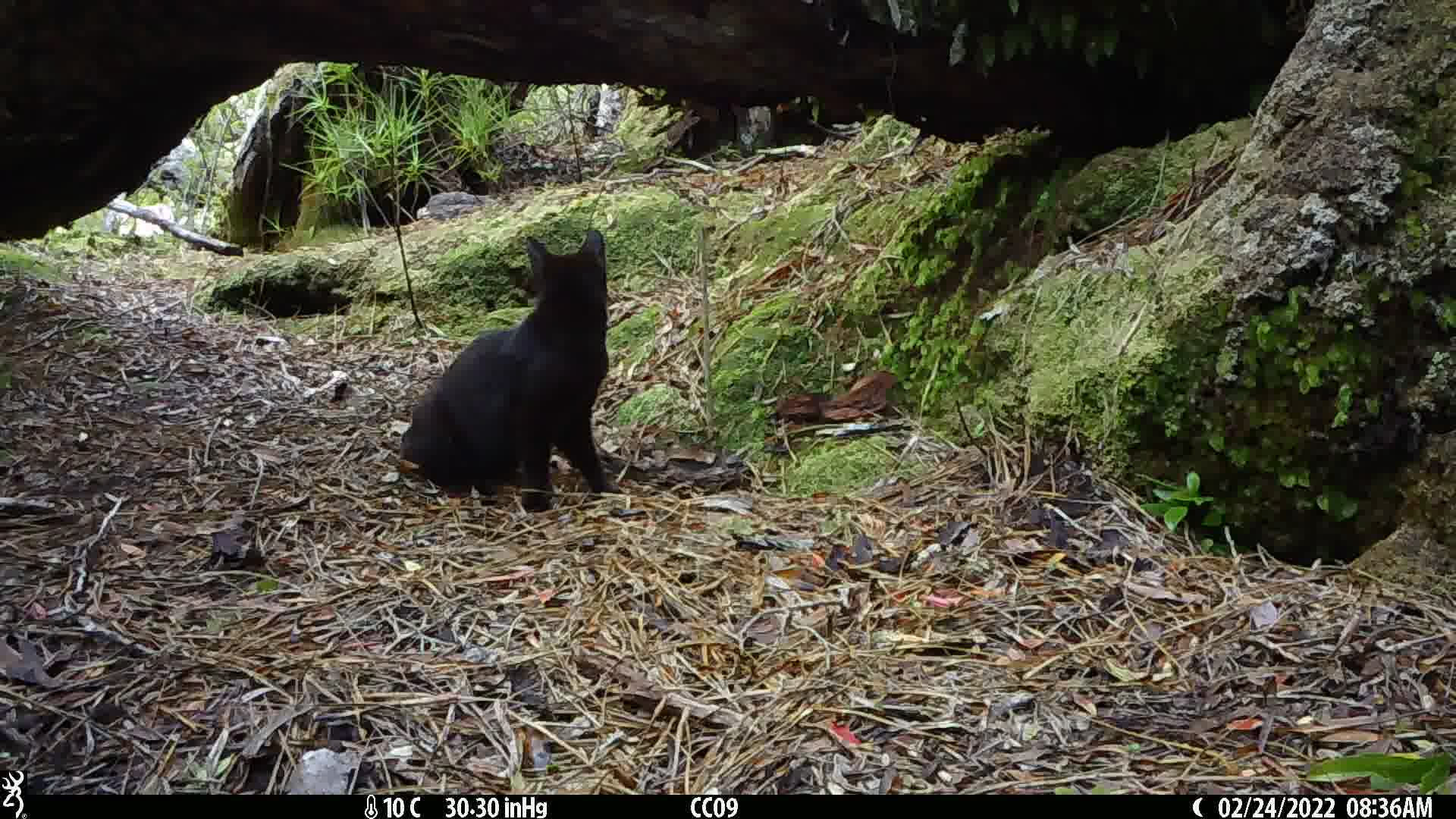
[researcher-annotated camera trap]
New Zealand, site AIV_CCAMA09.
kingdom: Animalia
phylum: Chordata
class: Mammalia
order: Carnivora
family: Felidae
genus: Felis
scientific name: Felis catus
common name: domestic cat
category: cat